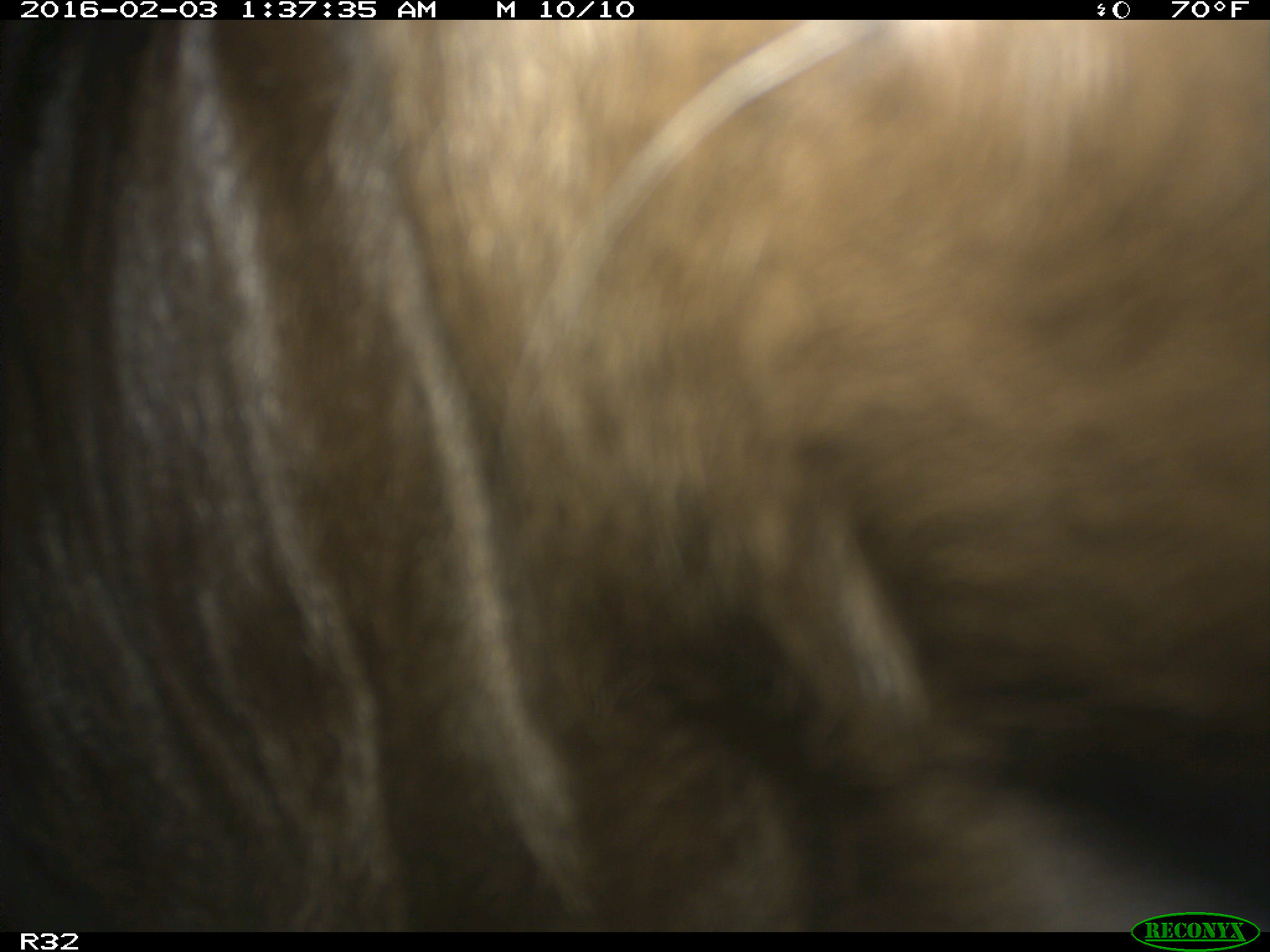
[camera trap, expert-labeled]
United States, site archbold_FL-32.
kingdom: Animalia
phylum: Chordata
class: Mammalia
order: Artiodactyla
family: Bovidae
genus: Bos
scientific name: Bos taurus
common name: domestic cow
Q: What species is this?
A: Bos taurus (domestic cow).